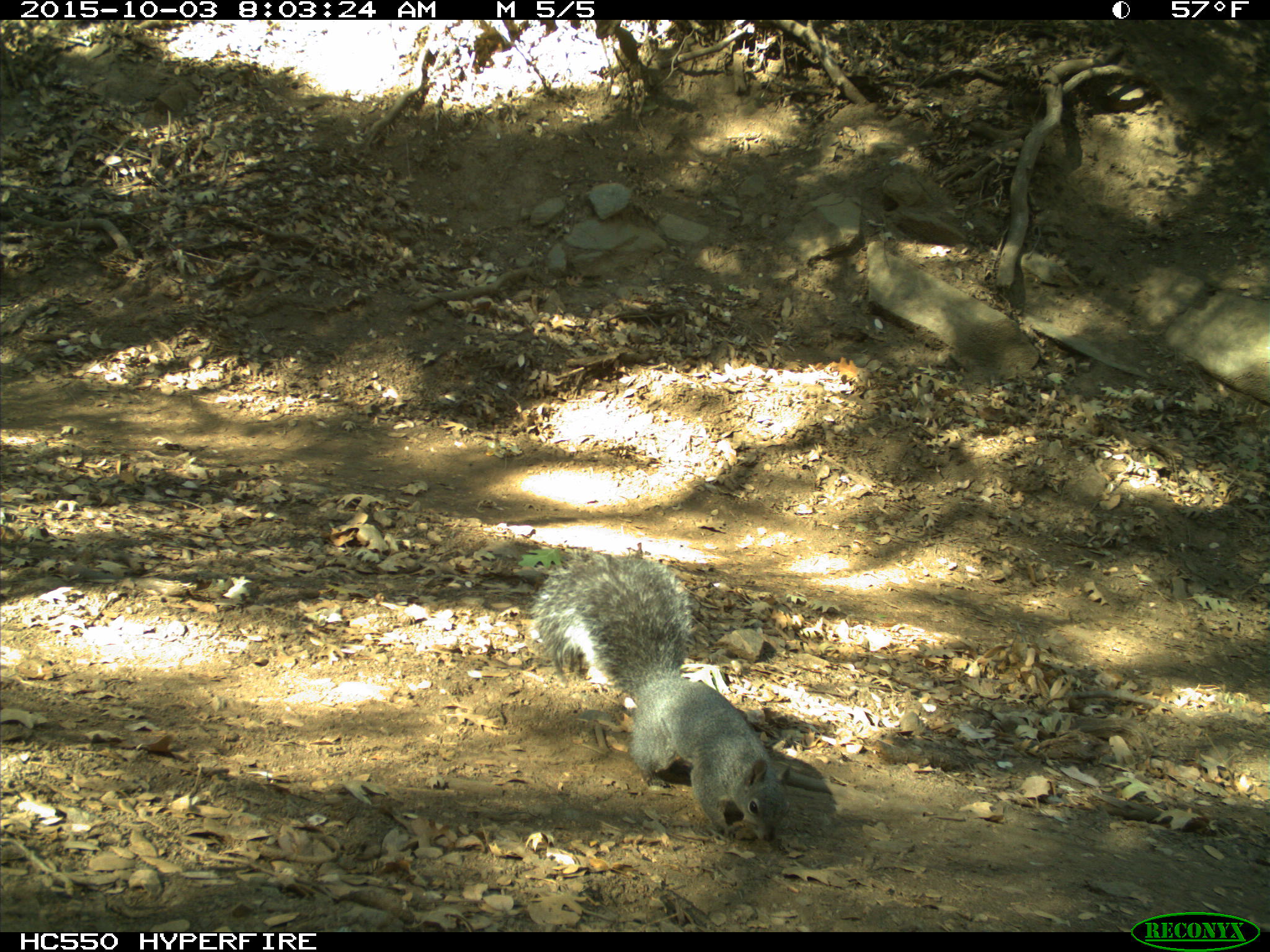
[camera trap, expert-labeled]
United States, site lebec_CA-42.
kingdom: Animalia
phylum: Chordata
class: Mammalia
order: Rodentia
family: Sciuridae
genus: Sciurus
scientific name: Sciurus carolinensis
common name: eastern gray squirrel